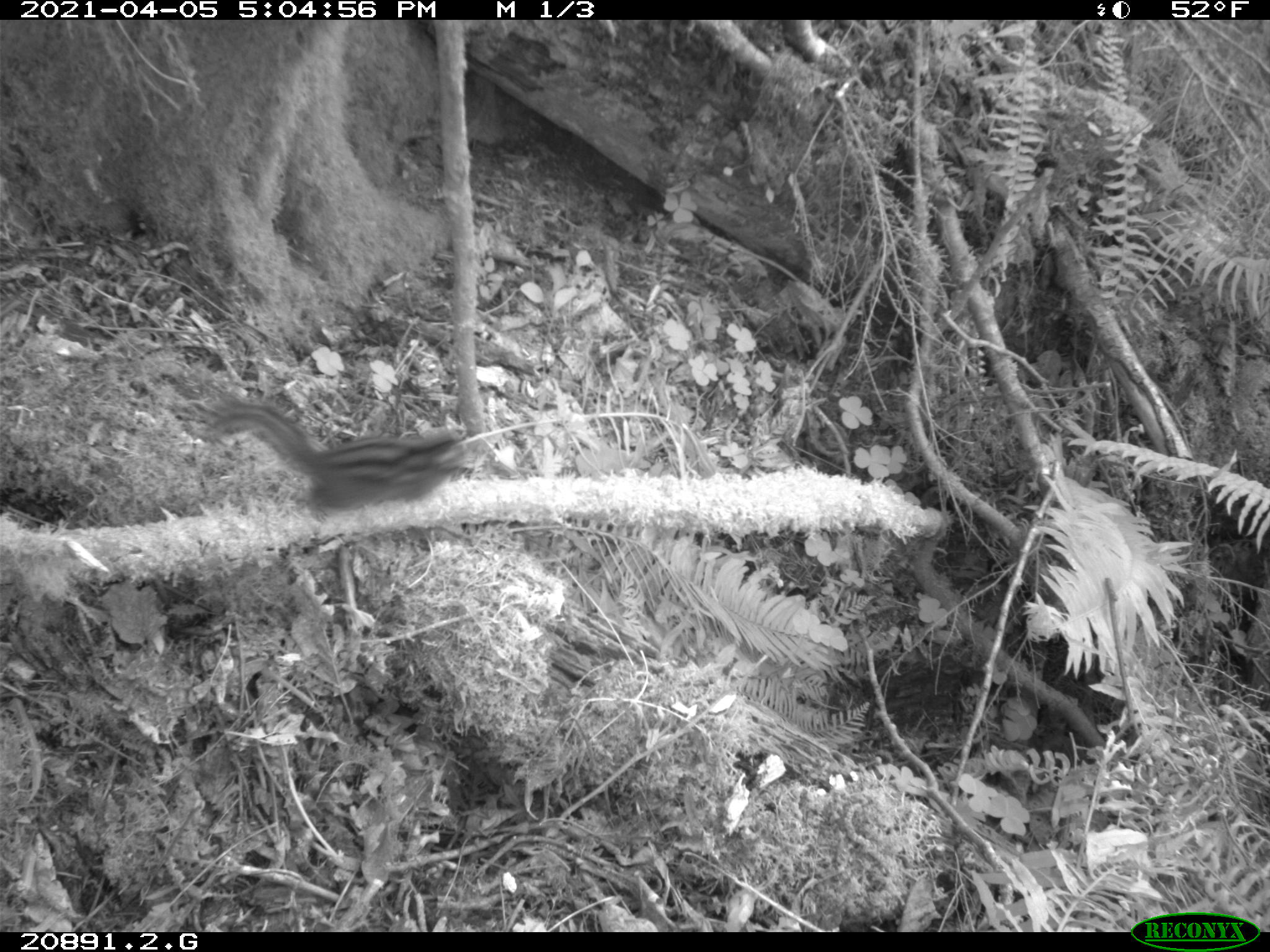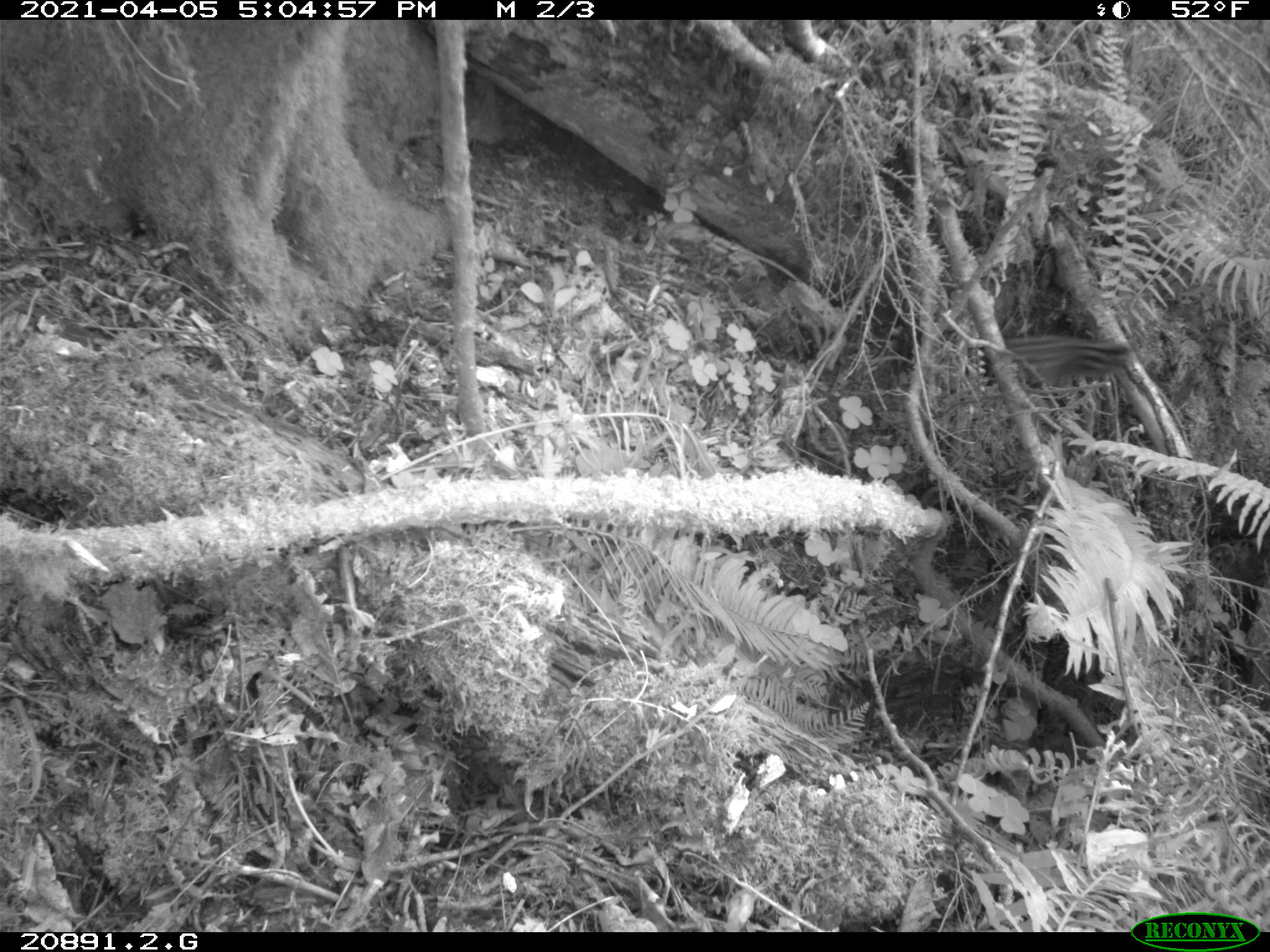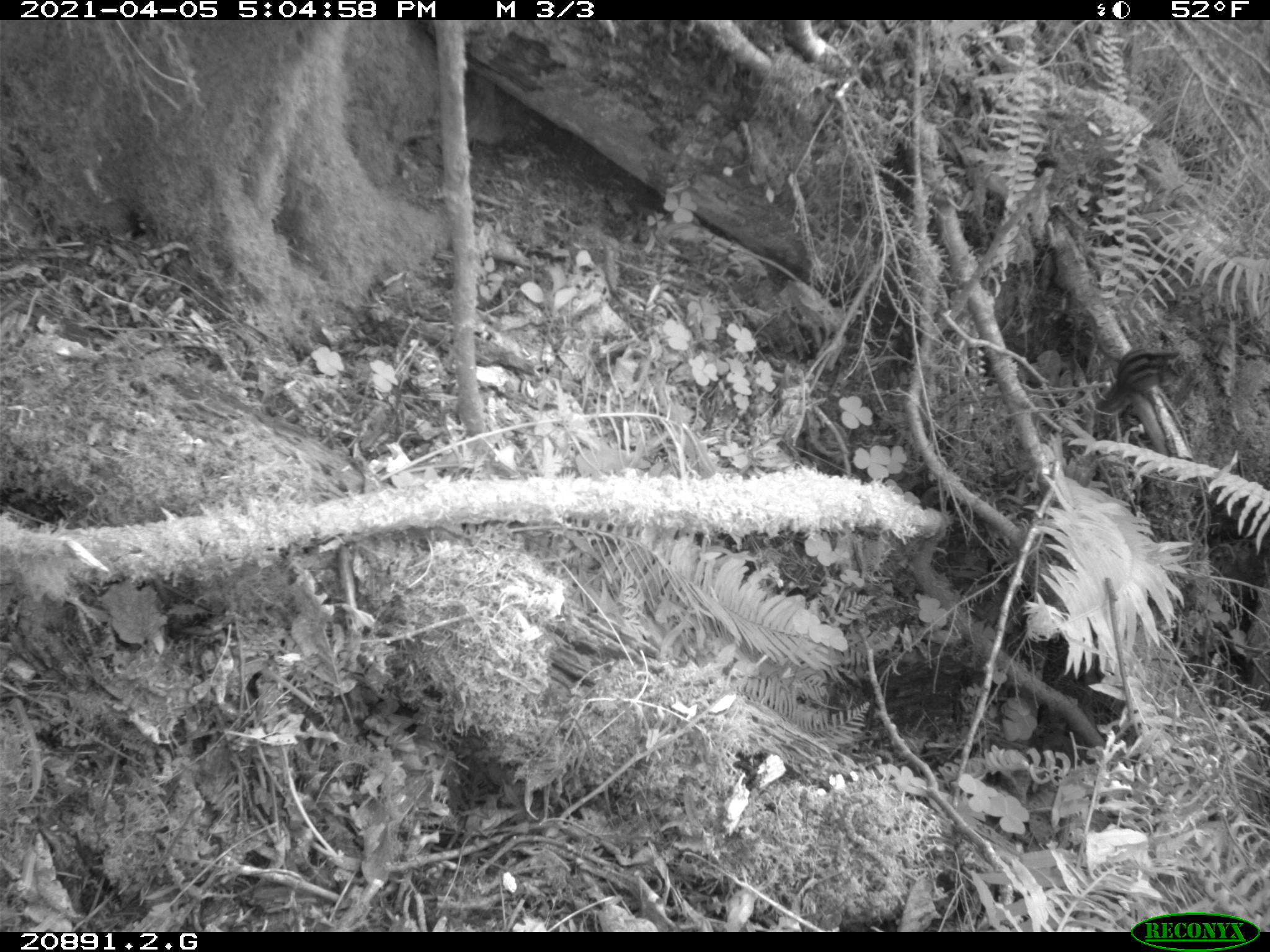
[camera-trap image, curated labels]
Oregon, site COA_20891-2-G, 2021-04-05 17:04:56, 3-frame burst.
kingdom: Animalia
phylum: Chordata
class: Mammalia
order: Rodentia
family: Sciuridae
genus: Neotamias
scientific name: Neotamias townsendii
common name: townsend's chipmunk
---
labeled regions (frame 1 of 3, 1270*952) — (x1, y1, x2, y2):
townsend's chipmunk: (191, 387, 474, 514)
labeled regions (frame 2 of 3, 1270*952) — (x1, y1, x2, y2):
townsend's chipmunk: (980, 336, 1137, 387)